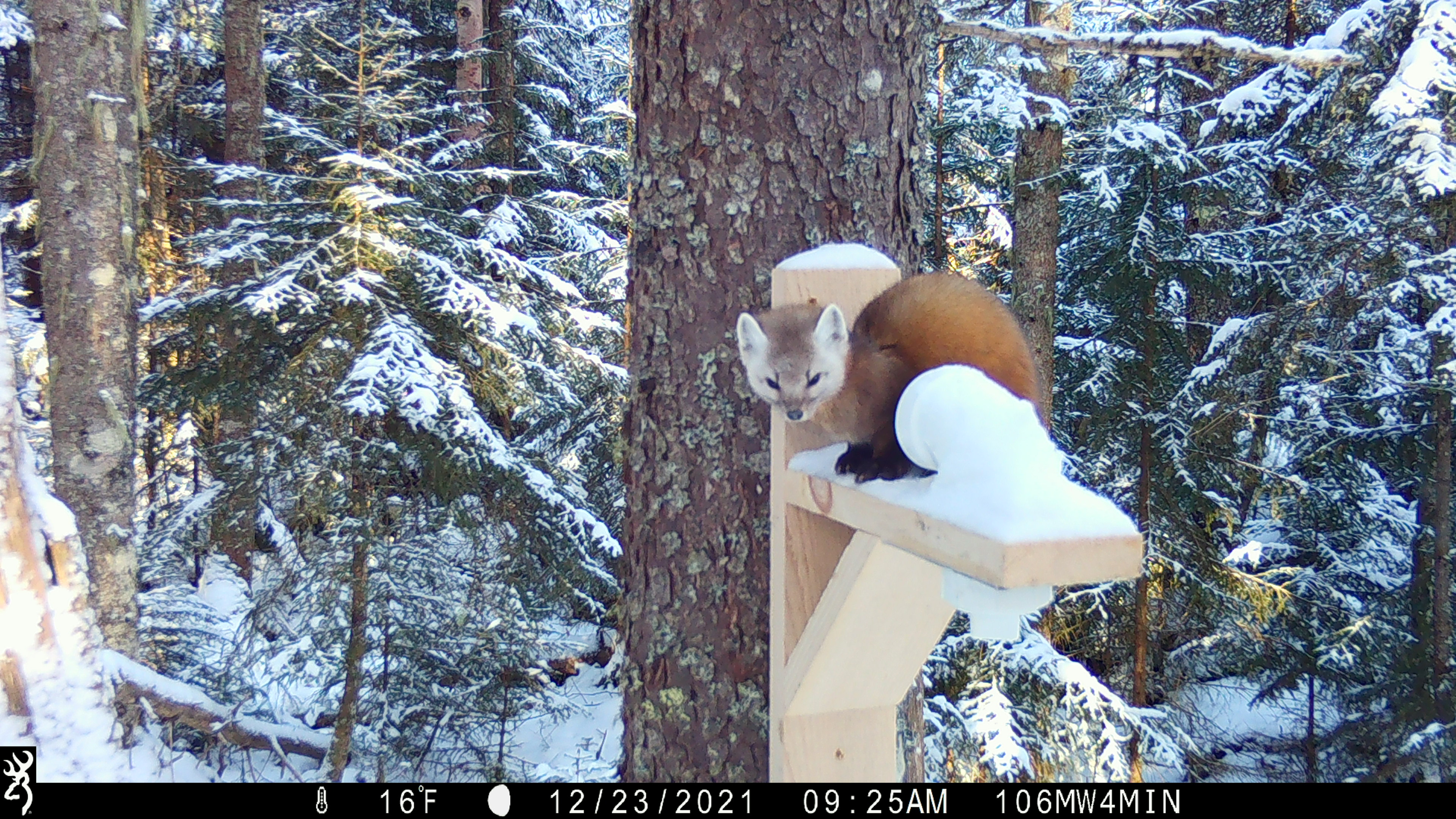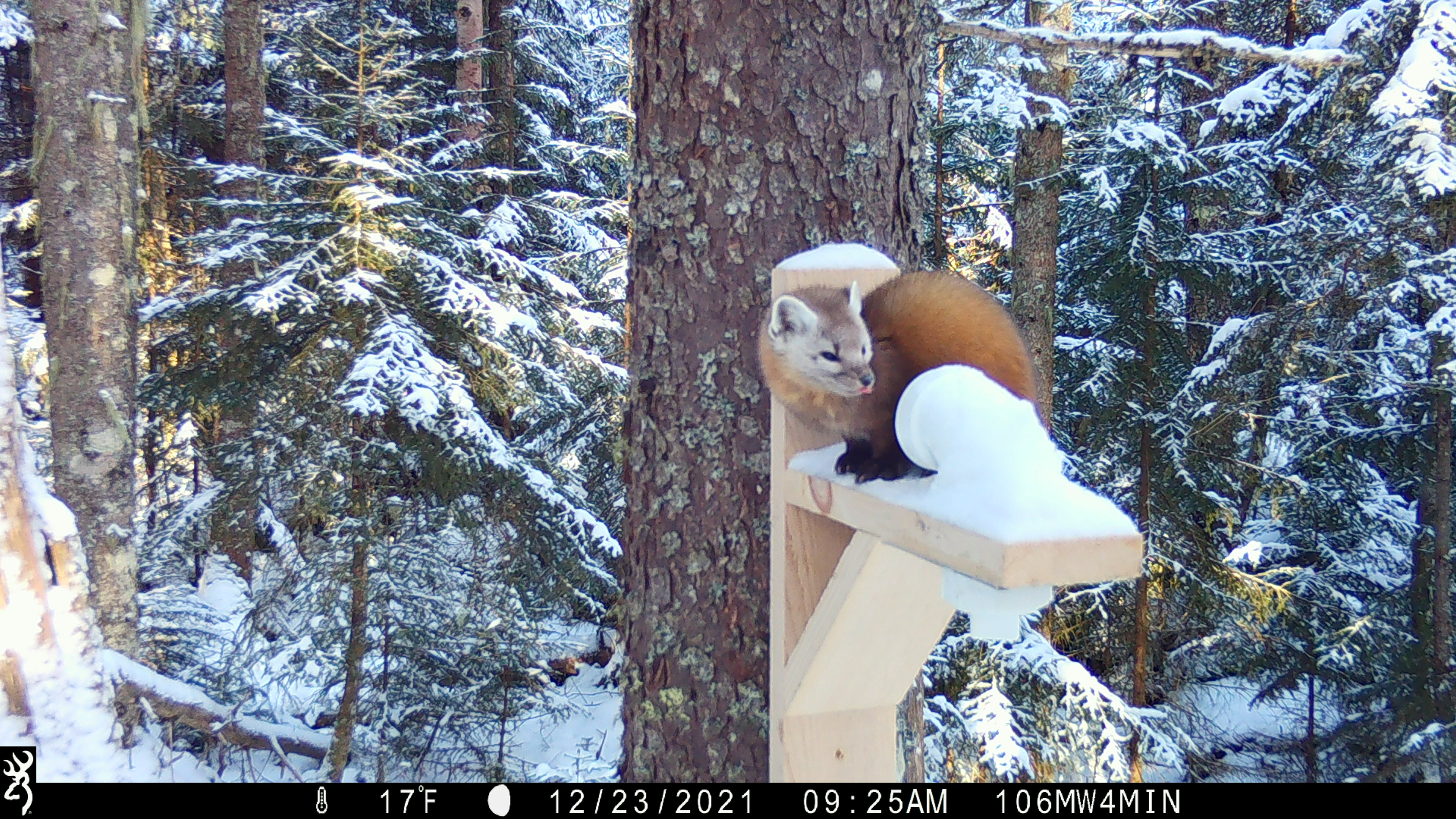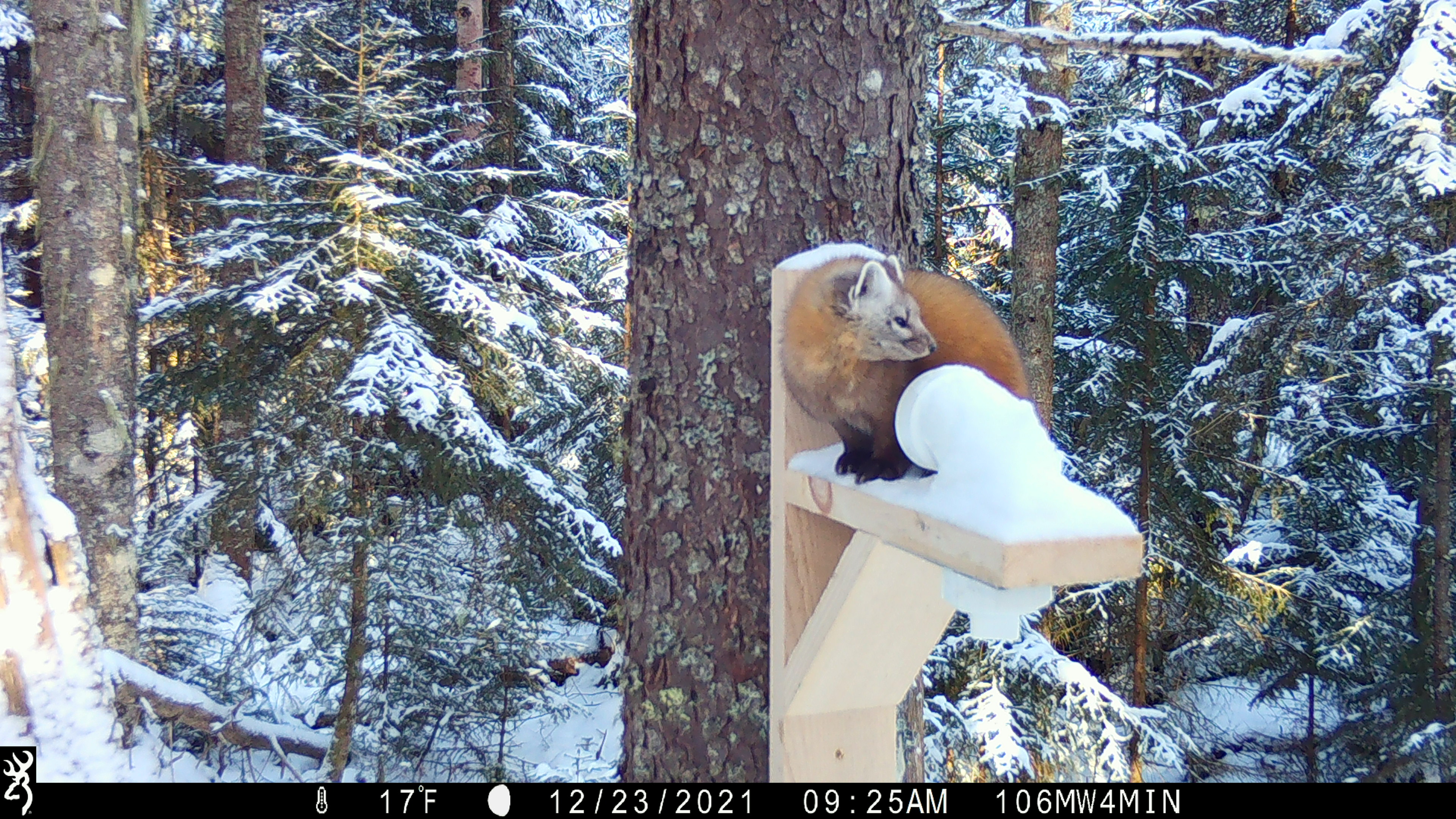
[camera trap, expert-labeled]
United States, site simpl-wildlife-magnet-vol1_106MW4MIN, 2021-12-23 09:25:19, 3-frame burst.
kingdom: Animalia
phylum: Chordata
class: Mammalia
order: Carnivora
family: Mustelidae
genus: Martes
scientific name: Martes americana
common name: american marten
American marten (Martes americana).